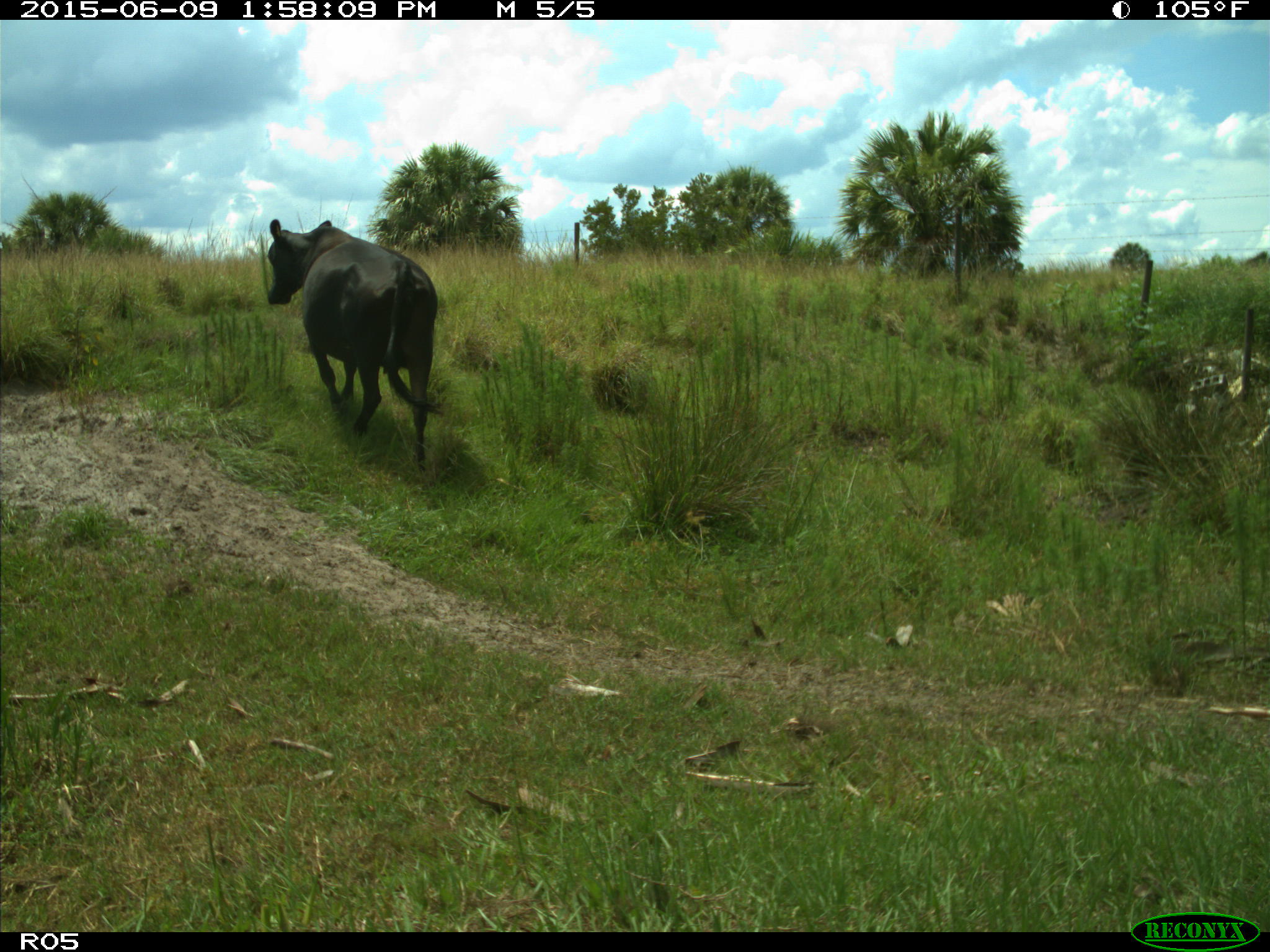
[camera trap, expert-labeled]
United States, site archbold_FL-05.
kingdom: Animalia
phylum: Chordata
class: Mammalia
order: Artiodactyla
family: Bovidae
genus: Bos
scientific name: Bos taurus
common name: domestic cow